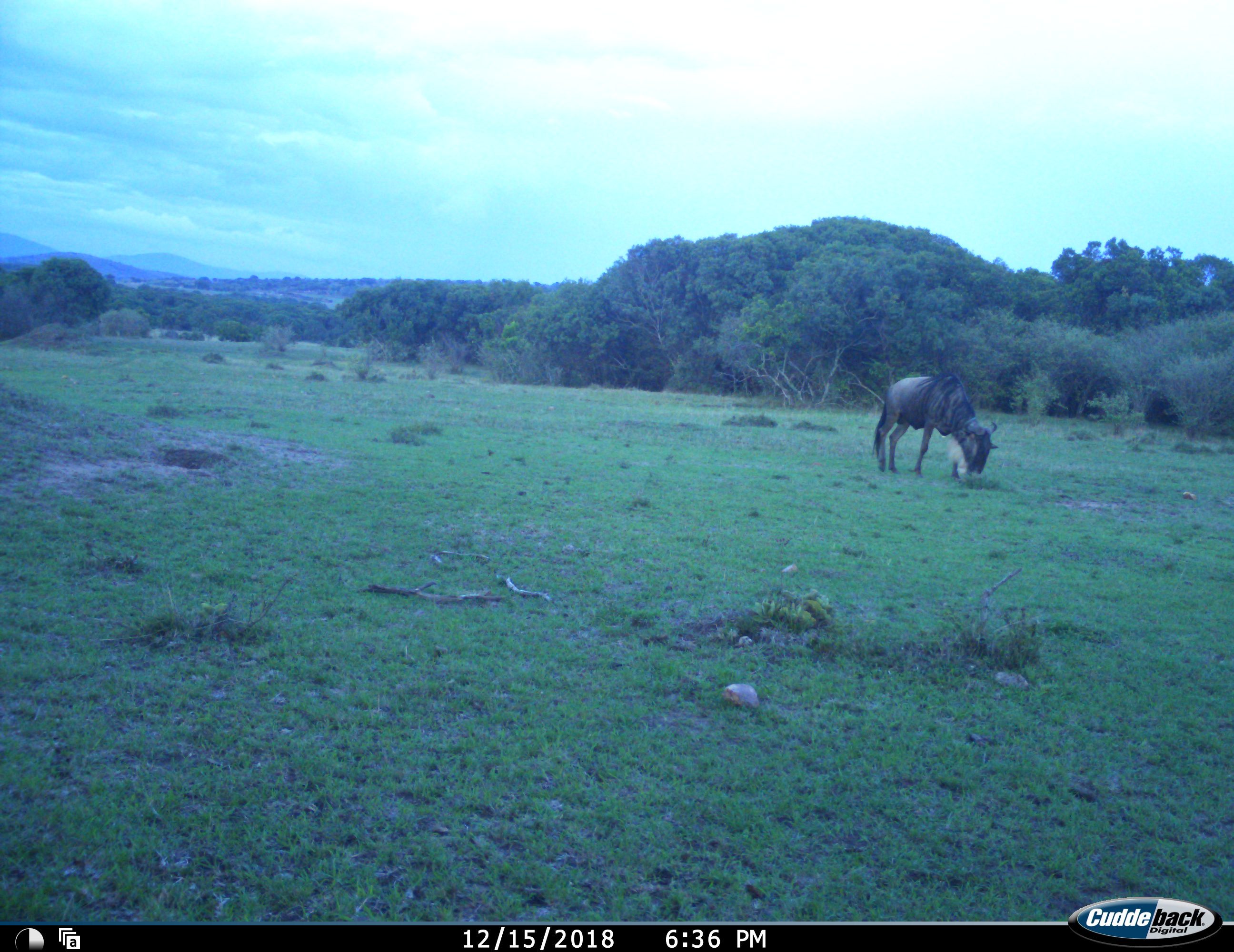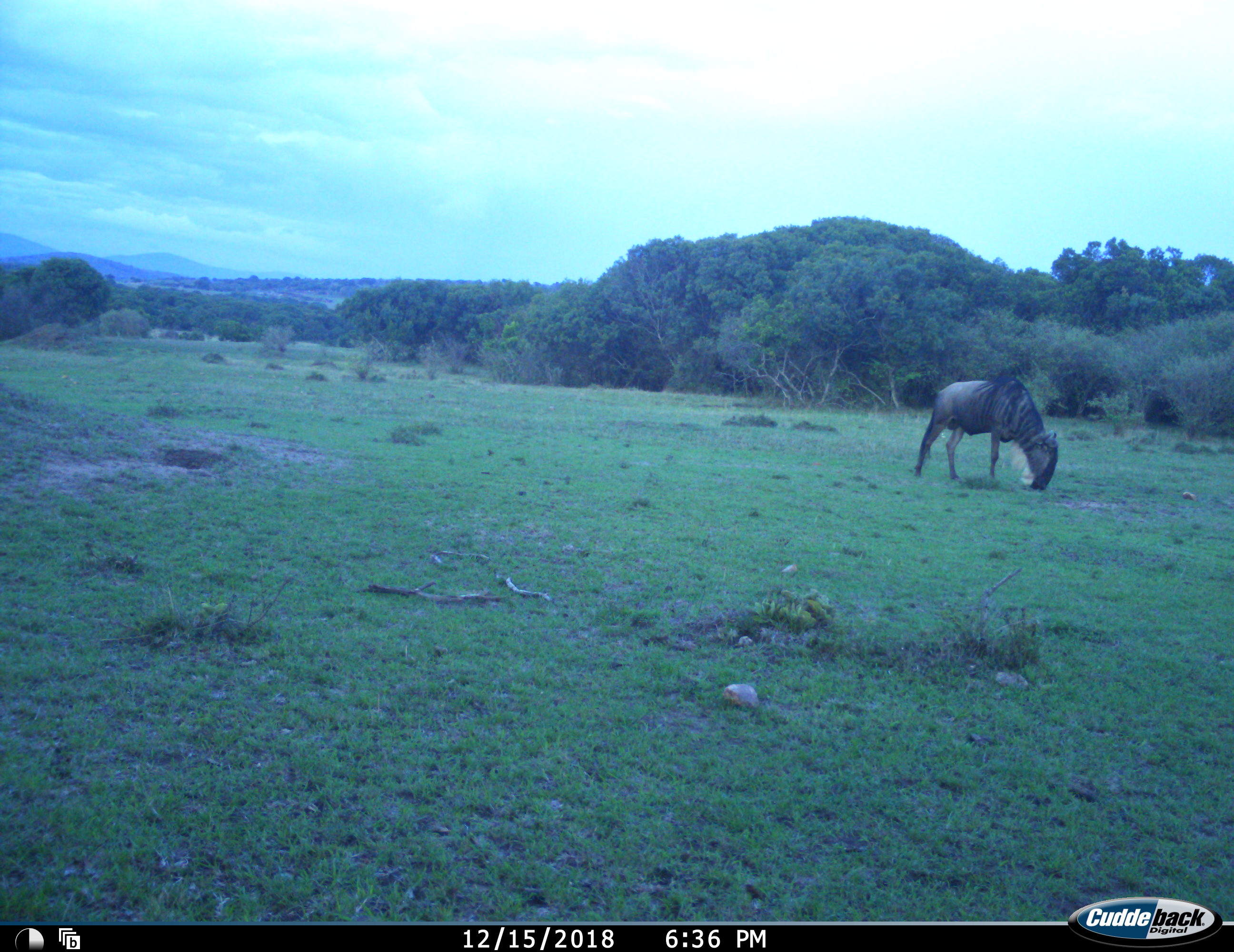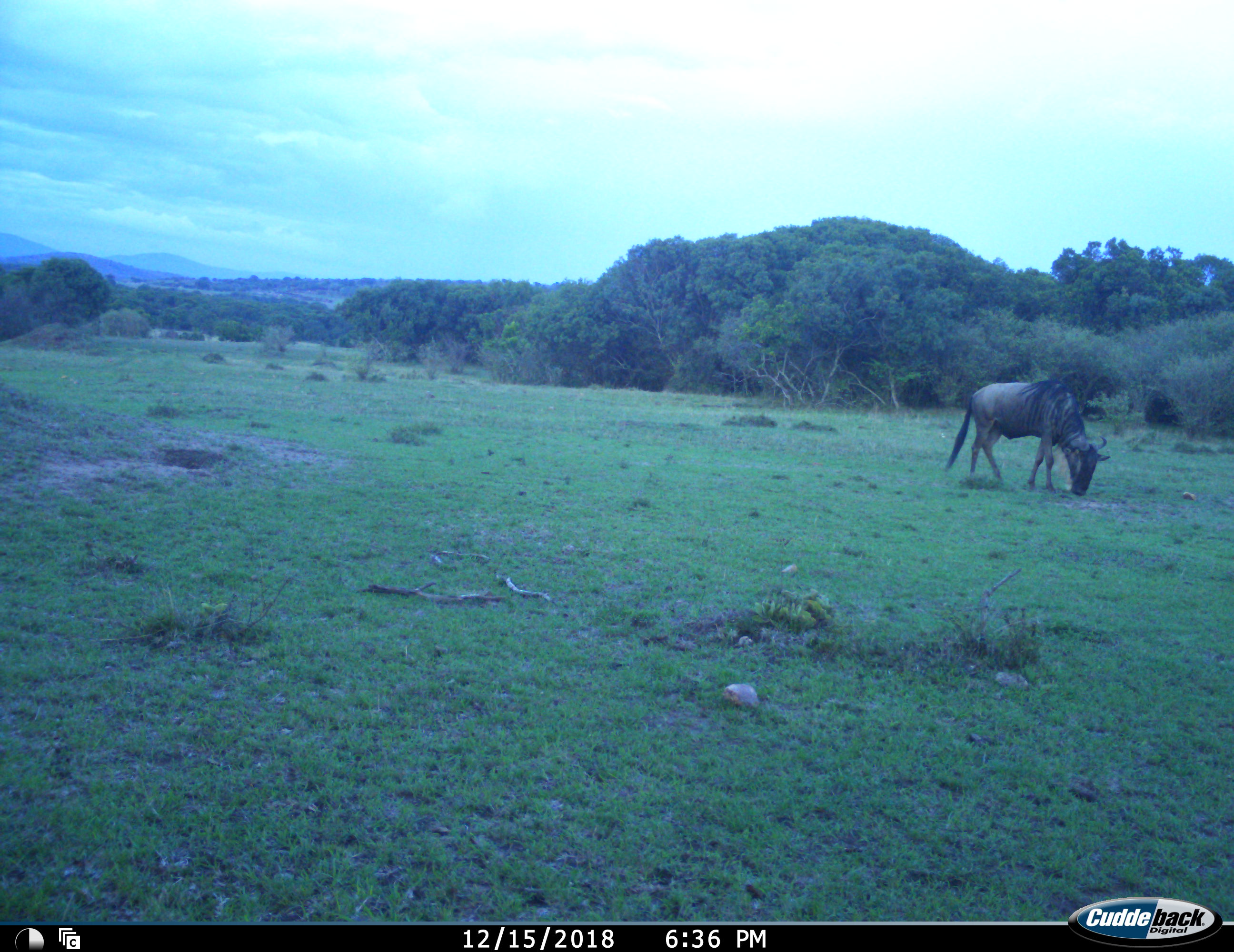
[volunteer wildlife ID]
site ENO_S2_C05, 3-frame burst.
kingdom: Animalia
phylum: Chordata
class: Mammalia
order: Artiodactyla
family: Bovidae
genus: Connochaetes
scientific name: Connochaetes taurinus taurinus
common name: blue wildebeest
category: wildebeestblue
Wildebeestblue (blue wildebeest) (Connochaetes taurinus taurinus), count 1. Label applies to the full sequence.